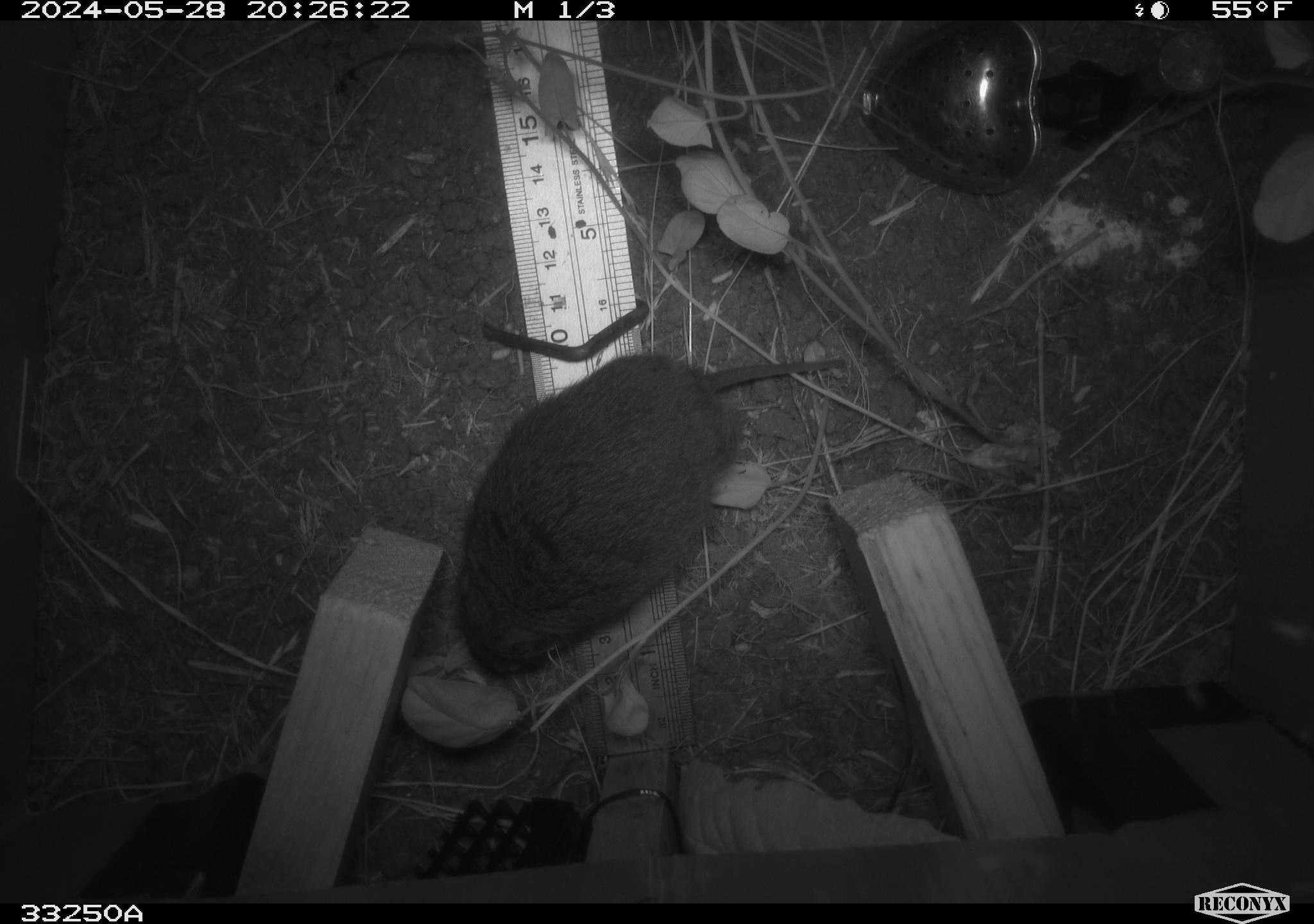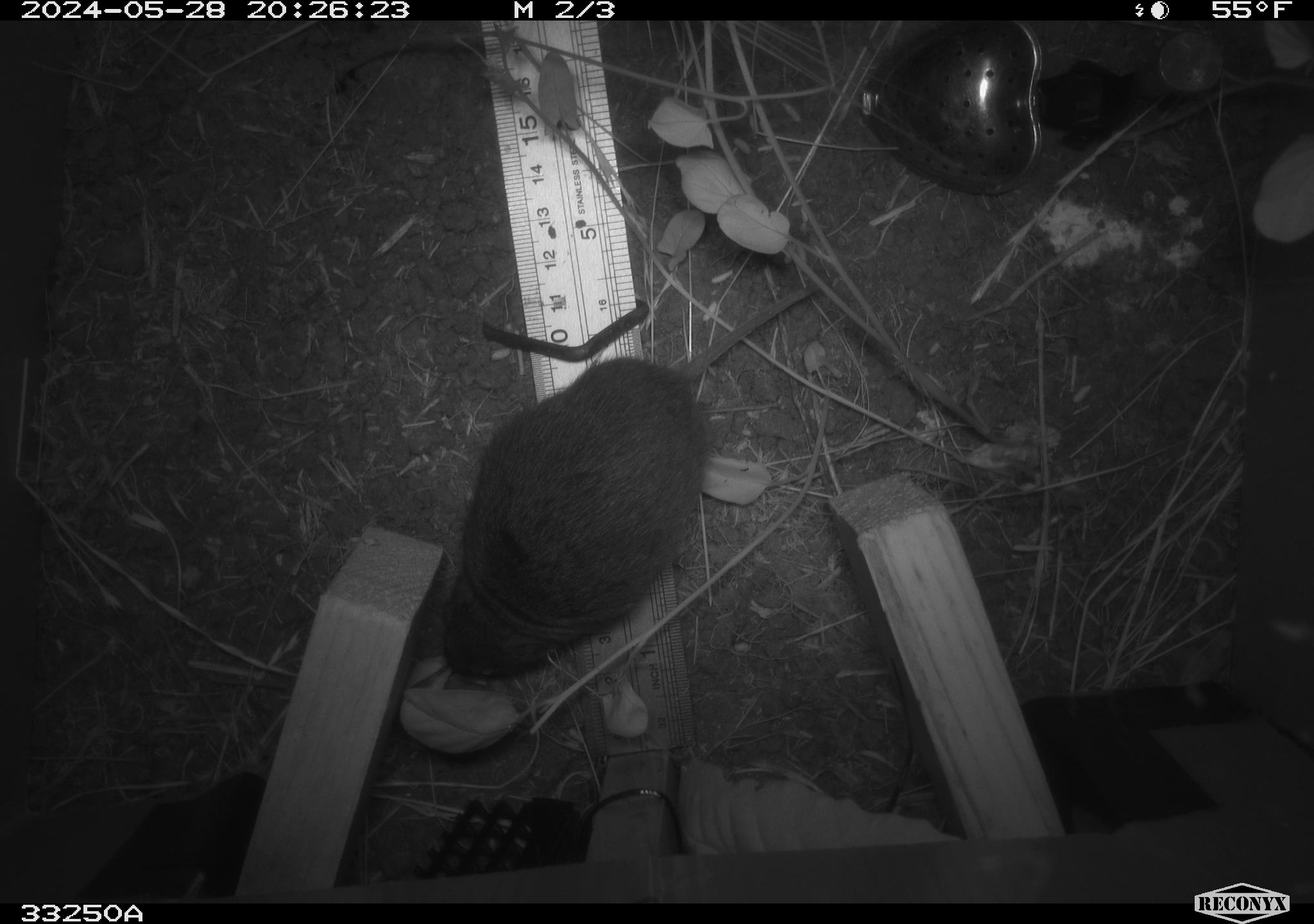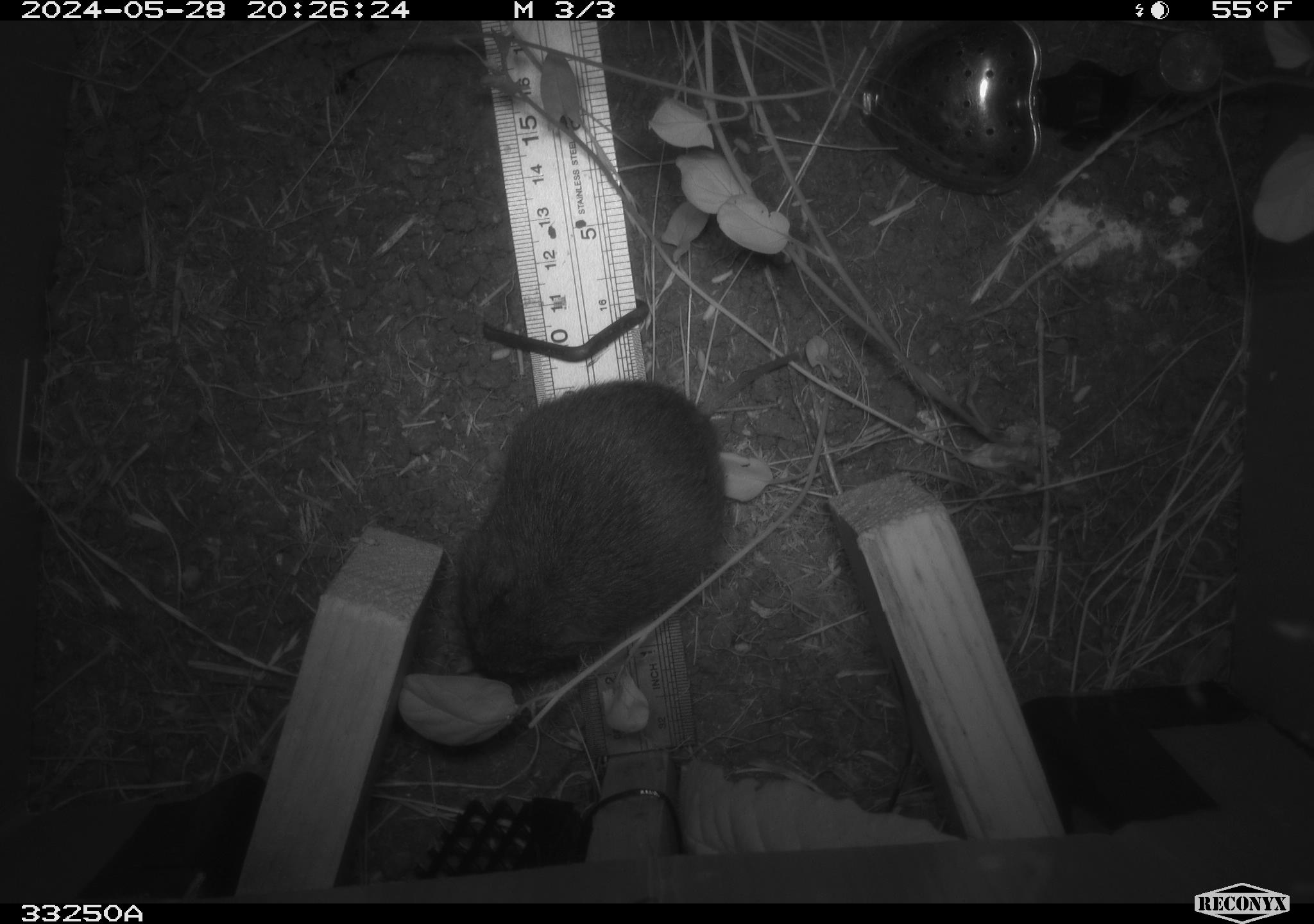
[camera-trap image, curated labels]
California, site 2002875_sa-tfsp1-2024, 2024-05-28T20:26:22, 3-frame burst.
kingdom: Animalia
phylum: Chordata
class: Mammalia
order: Rodentia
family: Cricetidae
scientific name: Arvicolinae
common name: voles, lemmings, and muskrats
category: arvicolinae subfamily